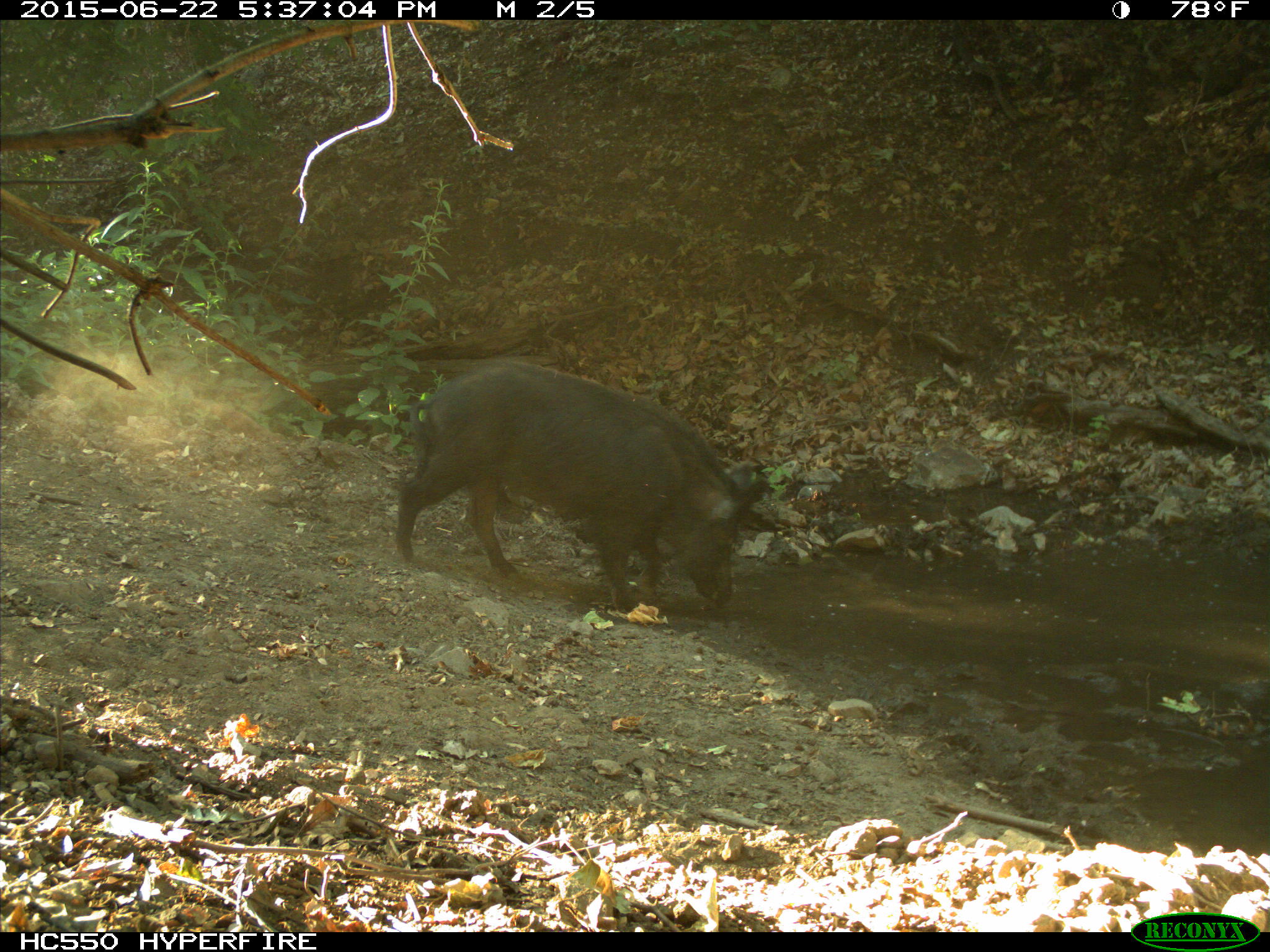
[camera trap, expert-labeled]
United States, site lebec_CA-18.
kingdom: Animalia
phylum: Chordata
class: Mammalia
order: Artiodactyla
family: Suidae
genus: Sus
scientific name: Sus scrofa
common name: wild boar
Sus scrofa (wild boar).